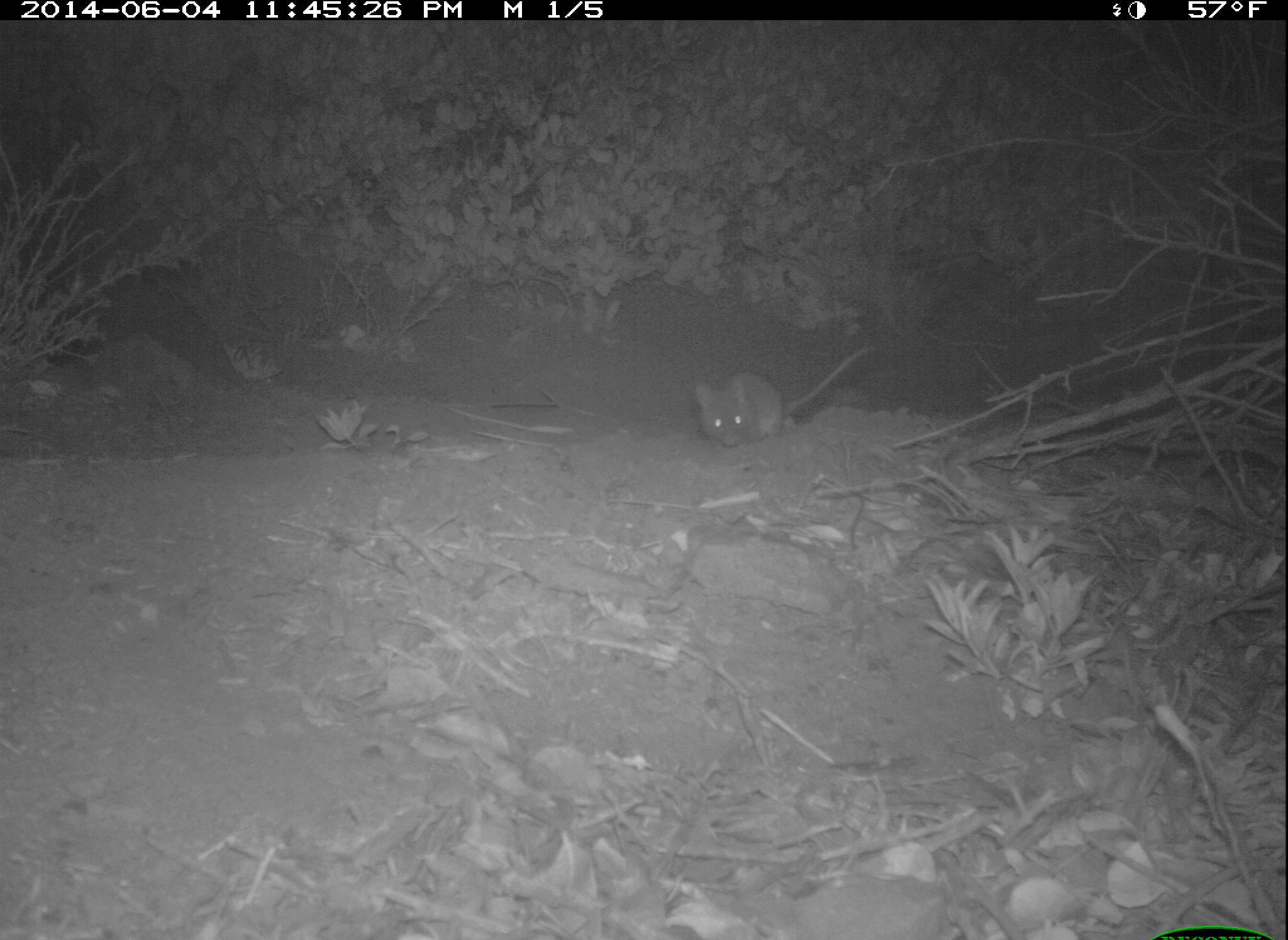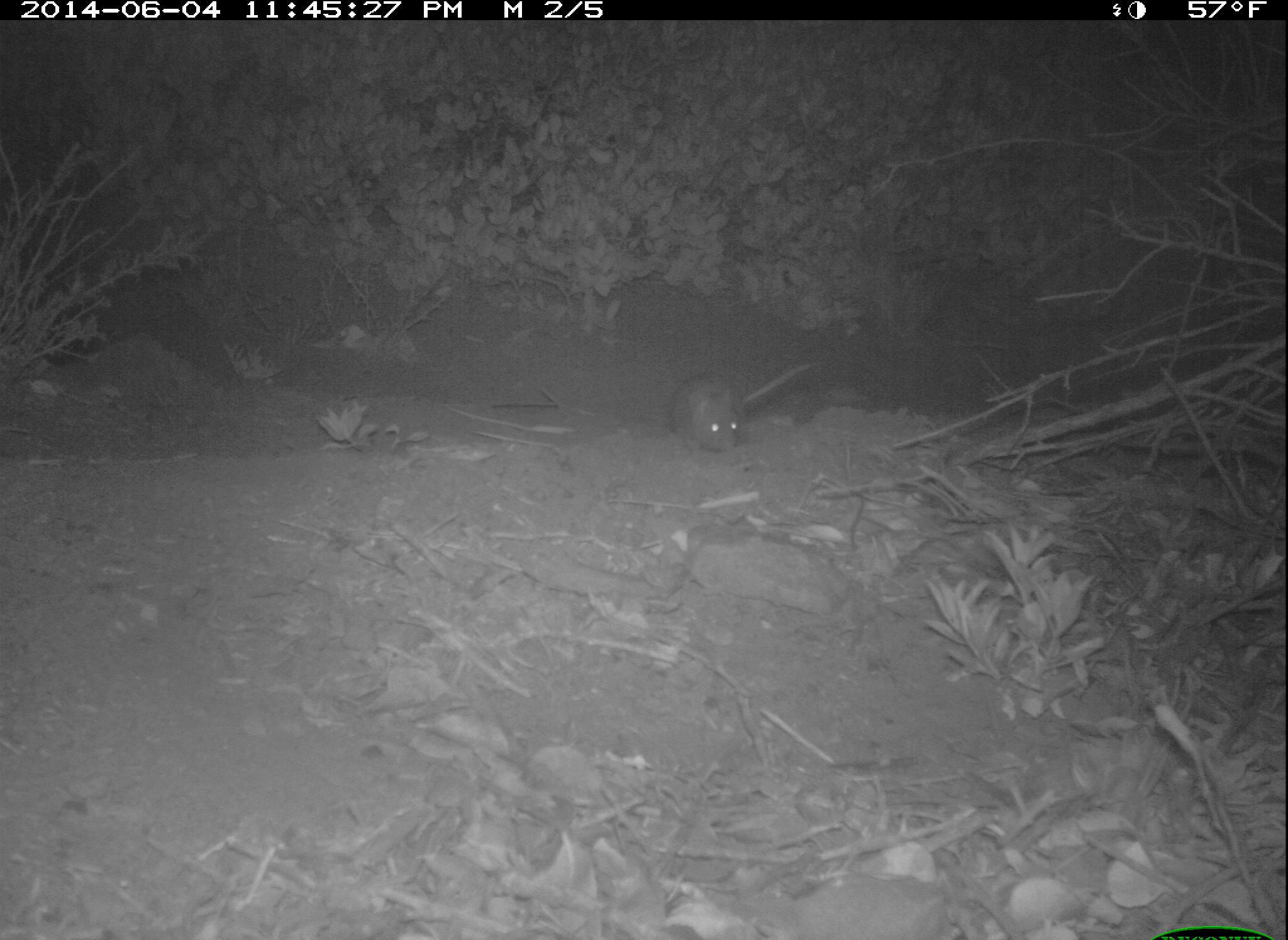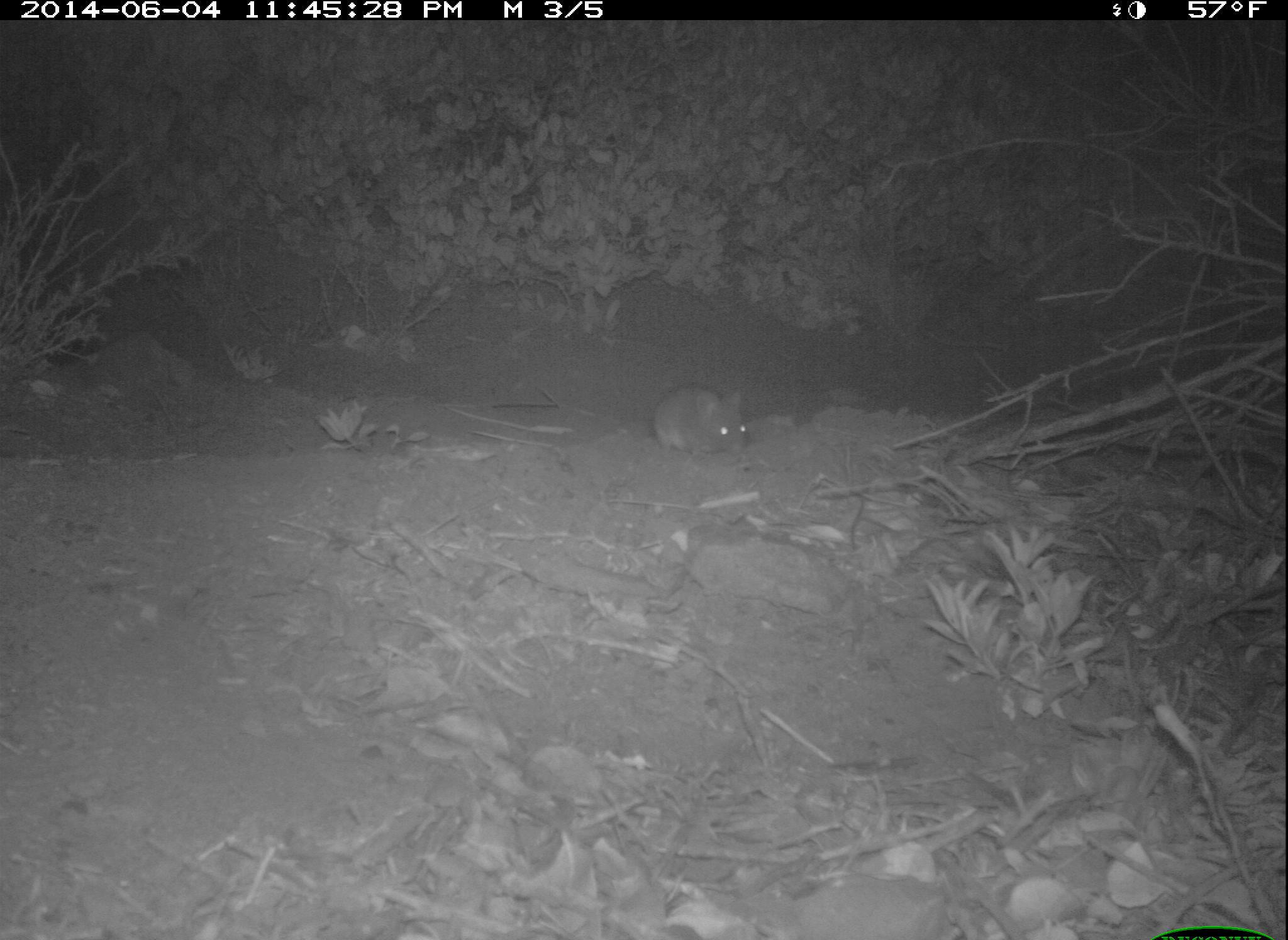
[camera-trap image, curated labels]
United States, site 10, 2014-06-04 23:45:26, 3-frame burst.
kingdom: Animalia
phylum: Chordata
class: Mammalia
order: Rodentia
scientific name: Rodentia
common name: rodent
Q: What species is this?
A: Rodent (Rodentia).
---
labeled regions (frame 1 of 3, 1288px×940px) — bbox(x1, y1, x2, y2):
rodent: bbox(694, 344, 874, 451)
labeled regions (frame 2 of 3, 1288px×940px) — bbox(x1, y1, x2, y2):
rodent: bbox(668, 363, 812, 457)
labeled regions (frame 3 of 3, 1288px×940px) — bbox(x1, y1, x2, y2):
rodent: bbox(651, 389, 748, 457)